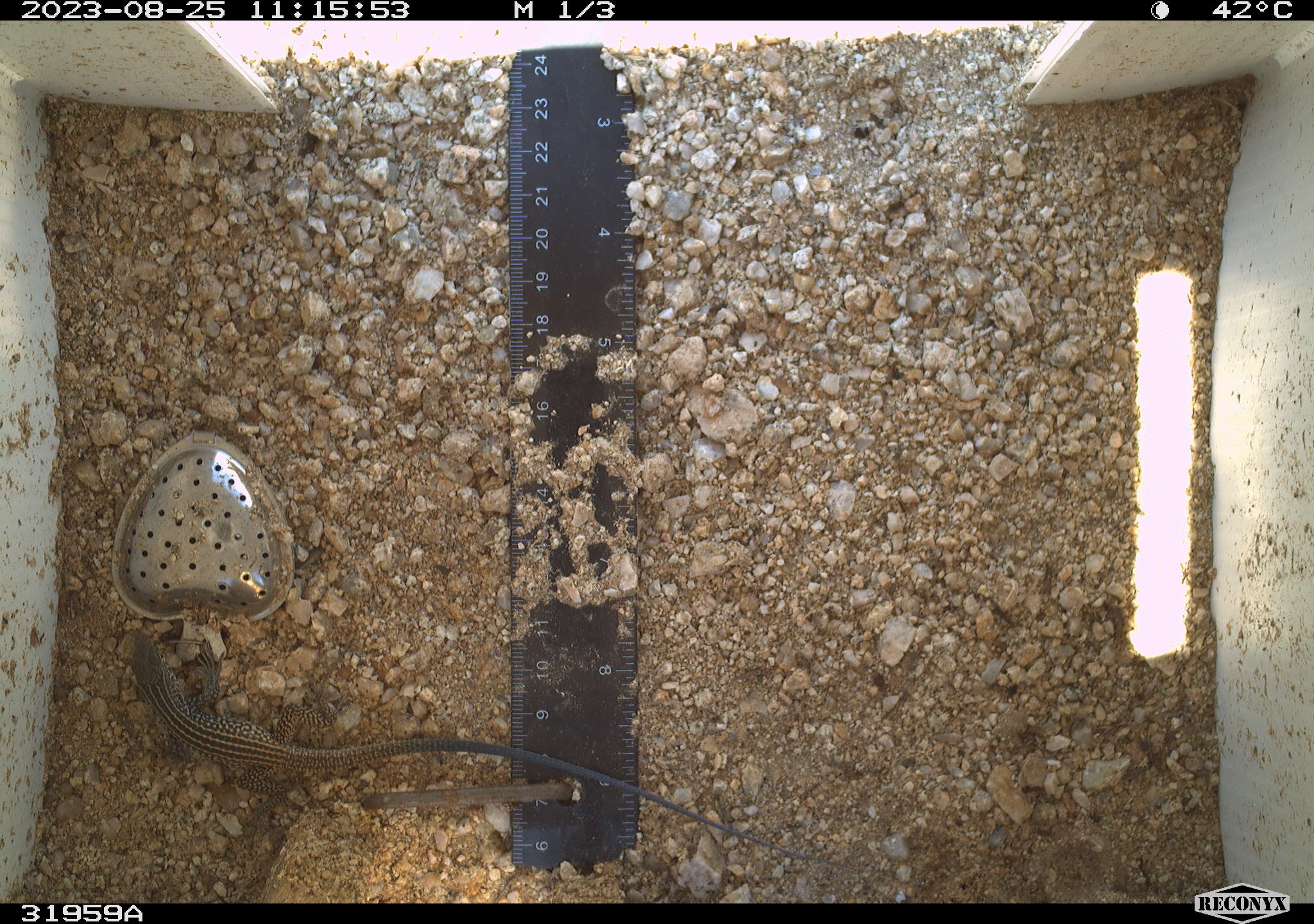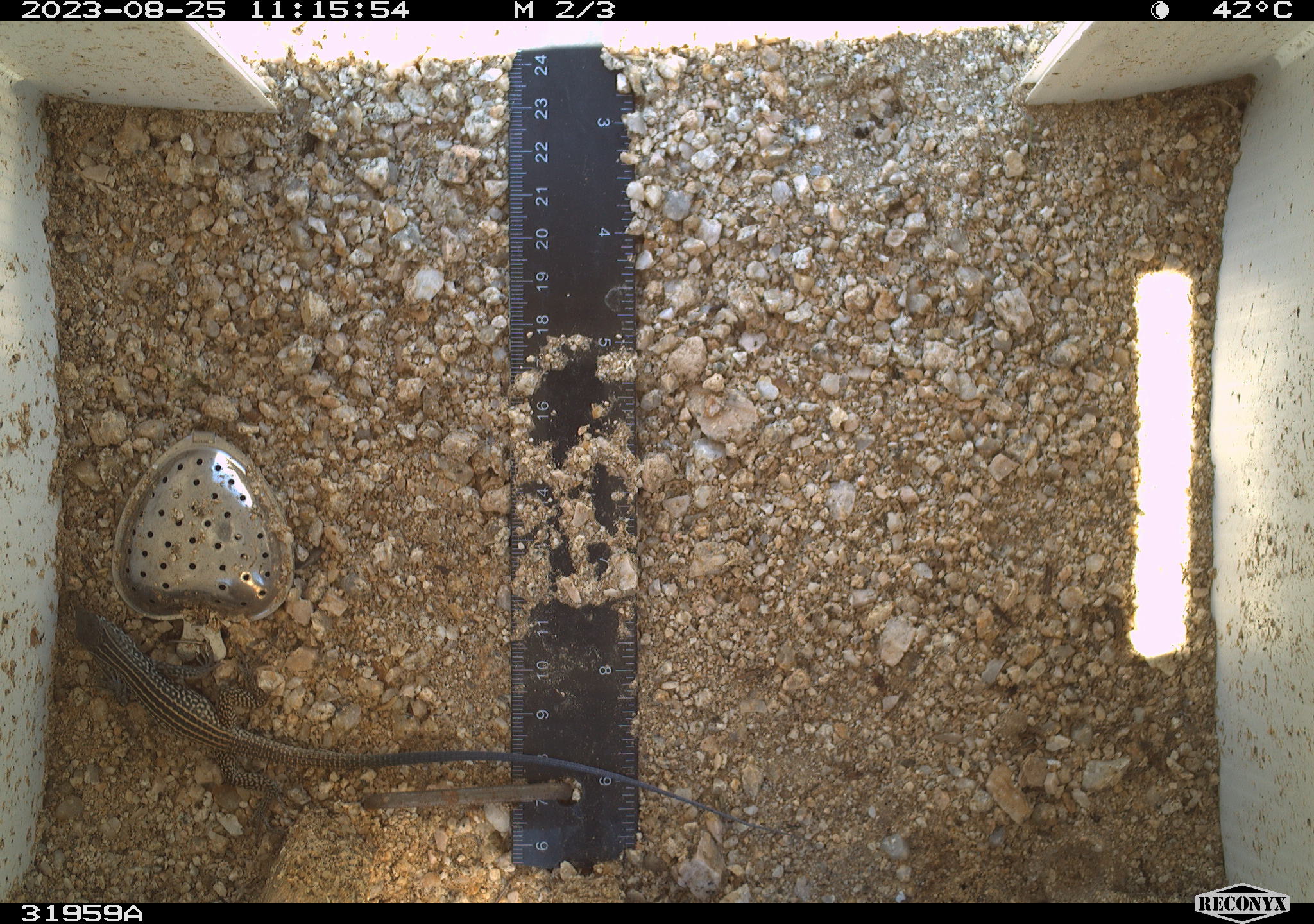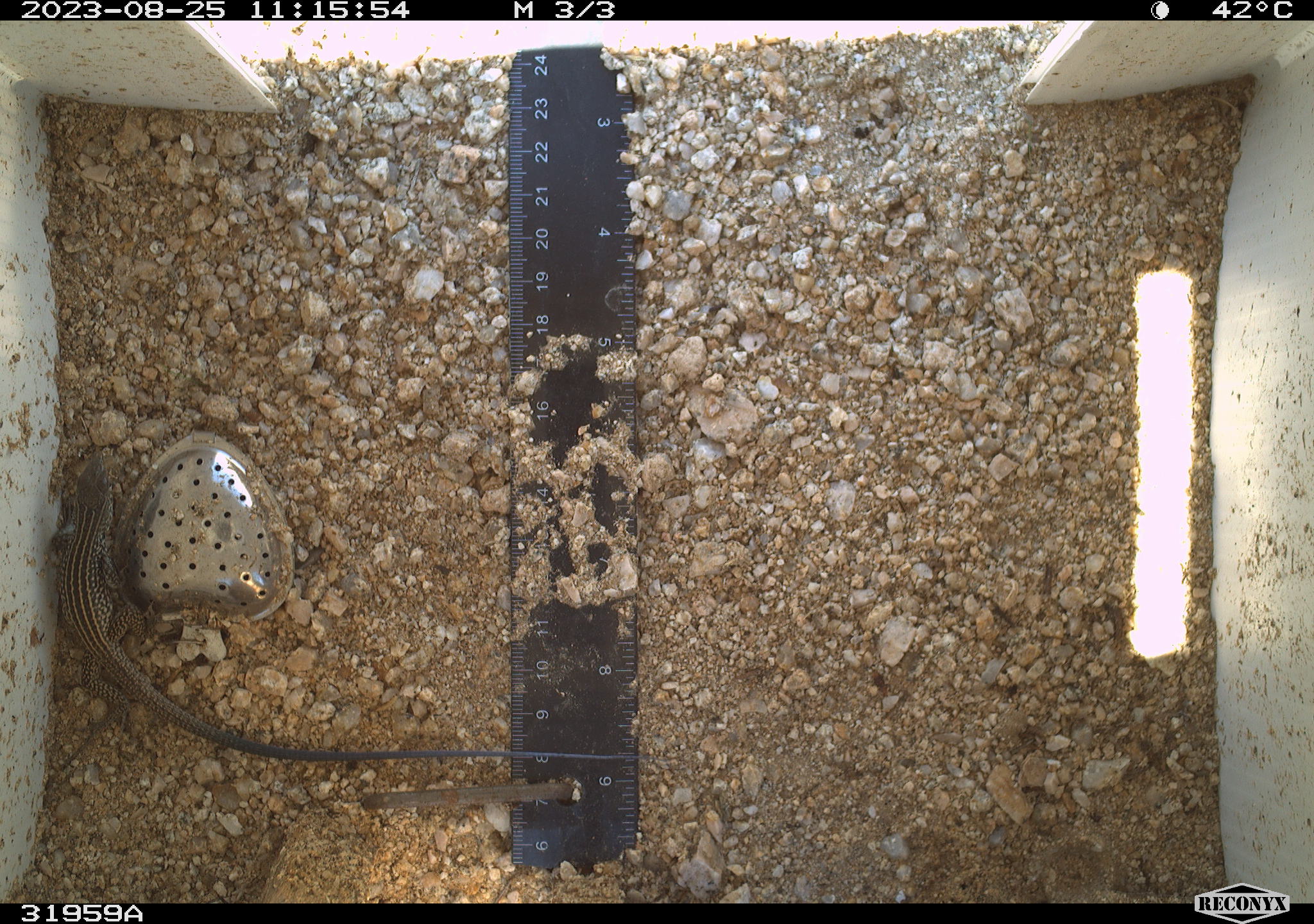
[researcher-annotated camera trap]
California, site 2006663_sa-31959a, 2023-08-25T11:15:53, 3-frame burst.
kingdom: Animalia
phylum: Chordata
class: Reptilia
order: Squamata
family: Teiidae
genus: Aspidoscelis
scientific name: Aspidoscelis tigris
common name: western whiptail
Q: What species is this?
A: Western whiptail (Aspidoscelis tigris).